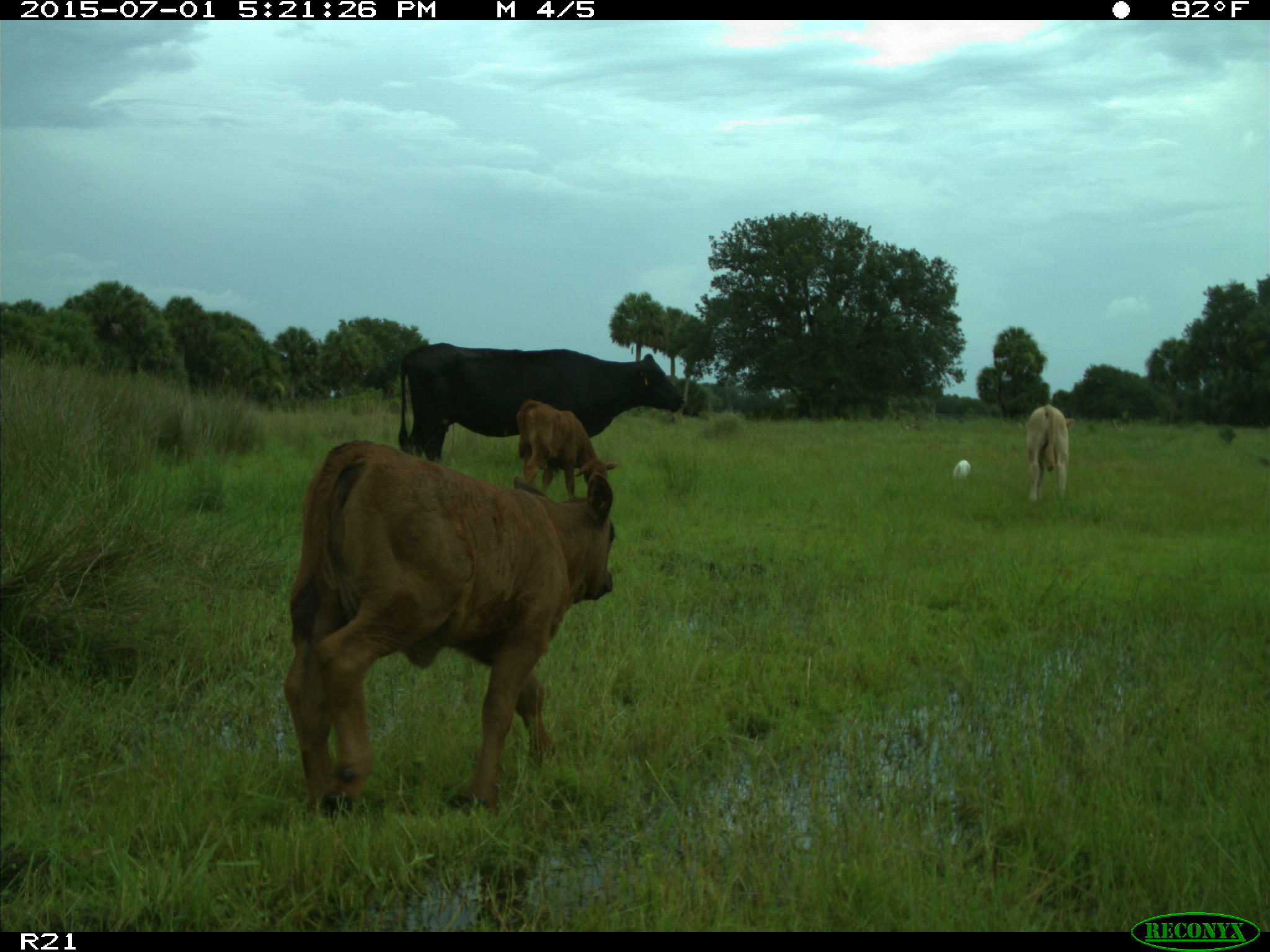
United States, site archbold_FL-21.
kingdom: Animalia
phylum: Chordata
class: Mammalia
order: Artiodactyla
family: Bovidae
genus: Bos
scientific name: Bos taurus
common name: domestic cow